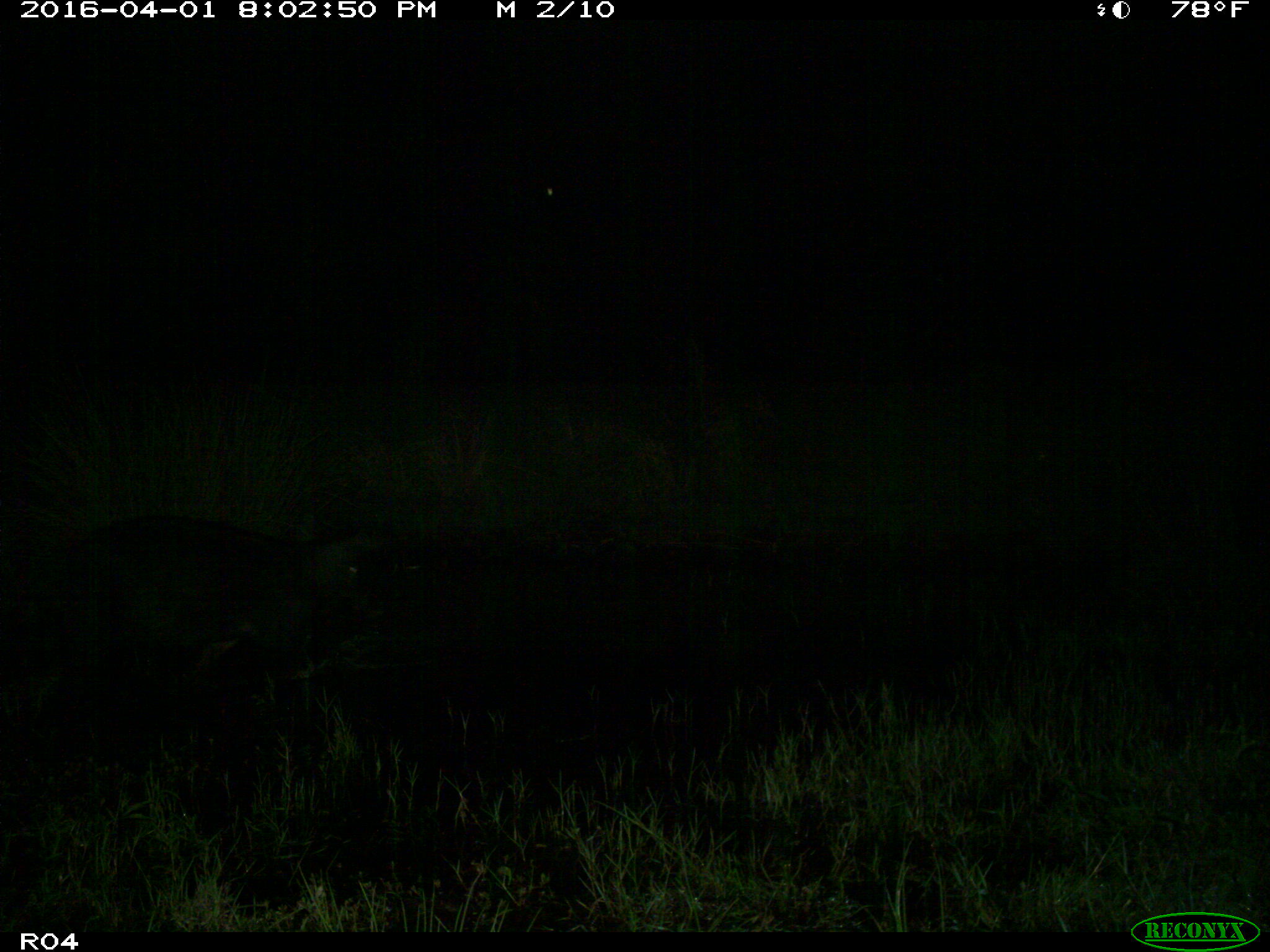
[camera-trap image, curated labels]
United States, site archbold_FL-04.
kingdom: Animalia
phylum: Chordata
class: Mammalia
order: Artiodactyla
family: Suidae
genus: Sus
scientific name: Sus scrofa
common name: wild boar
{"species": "Sus scrofa (wild boar)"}